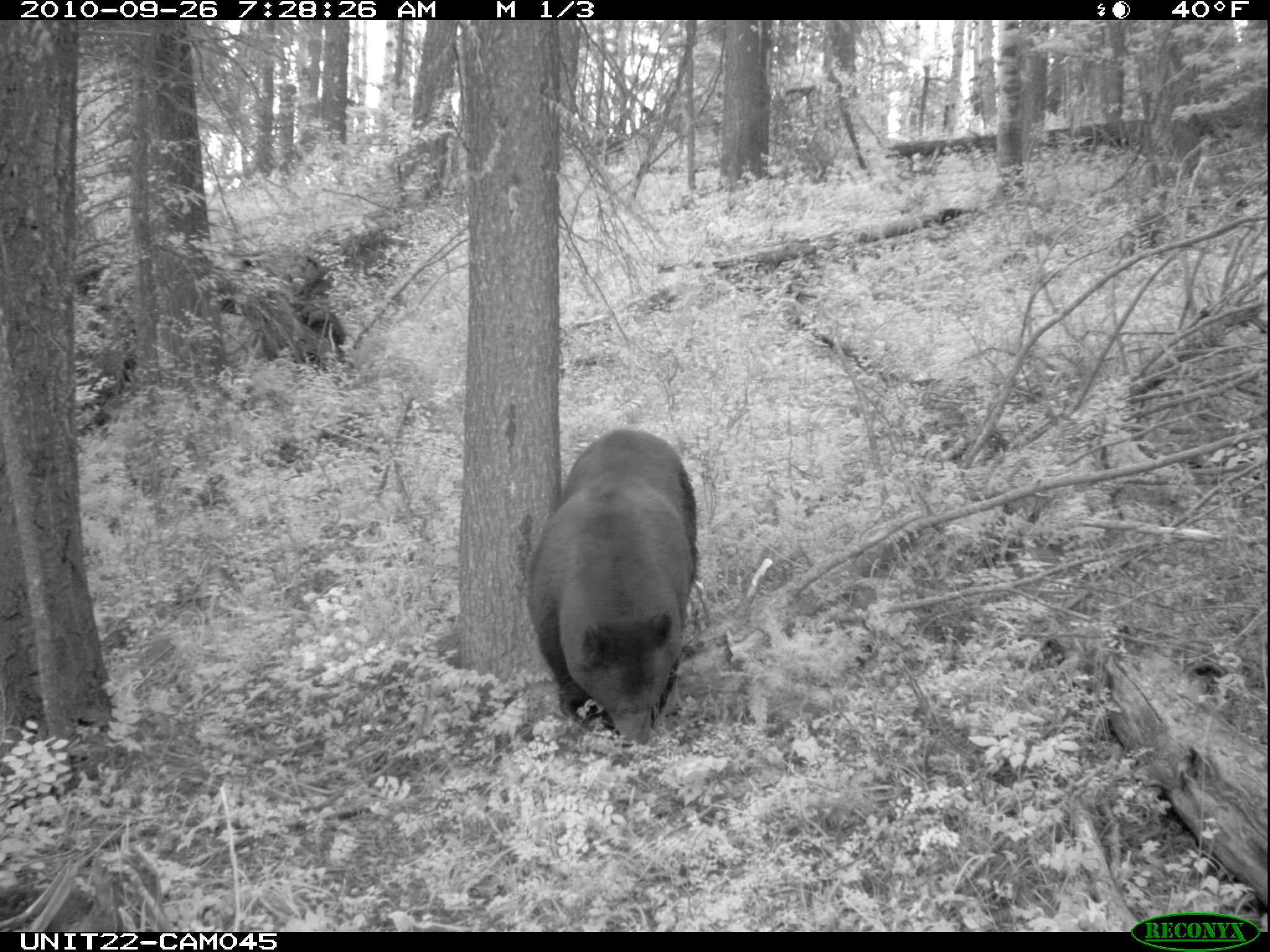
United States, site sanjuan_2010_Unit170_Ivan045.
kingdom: Animalia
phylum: Chordata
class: Mammalia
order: Carnivora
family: Ursidae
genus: Ursus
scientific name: Ursus americanus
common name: american black bear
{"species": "Ursus americanus (american black bear)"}